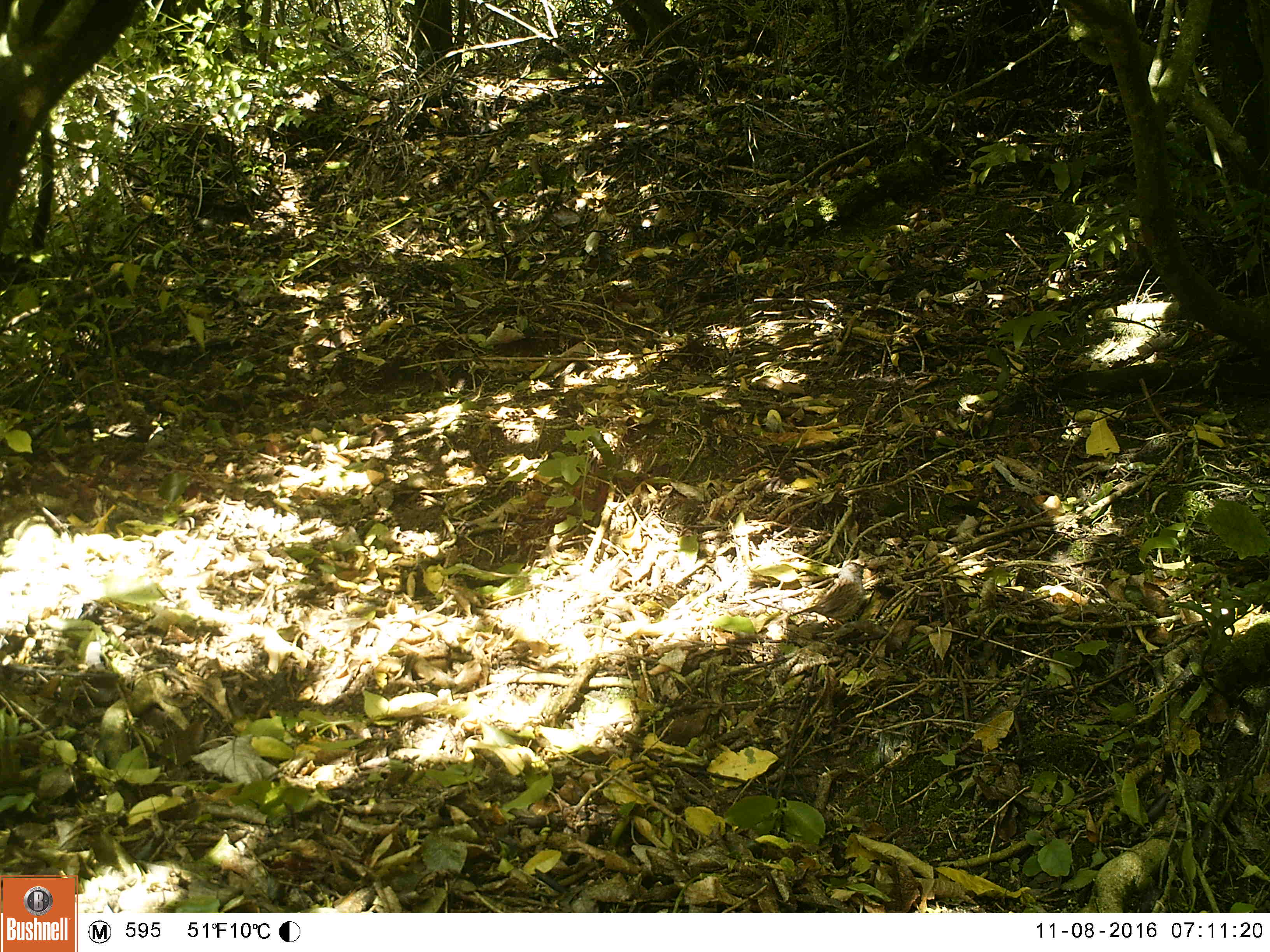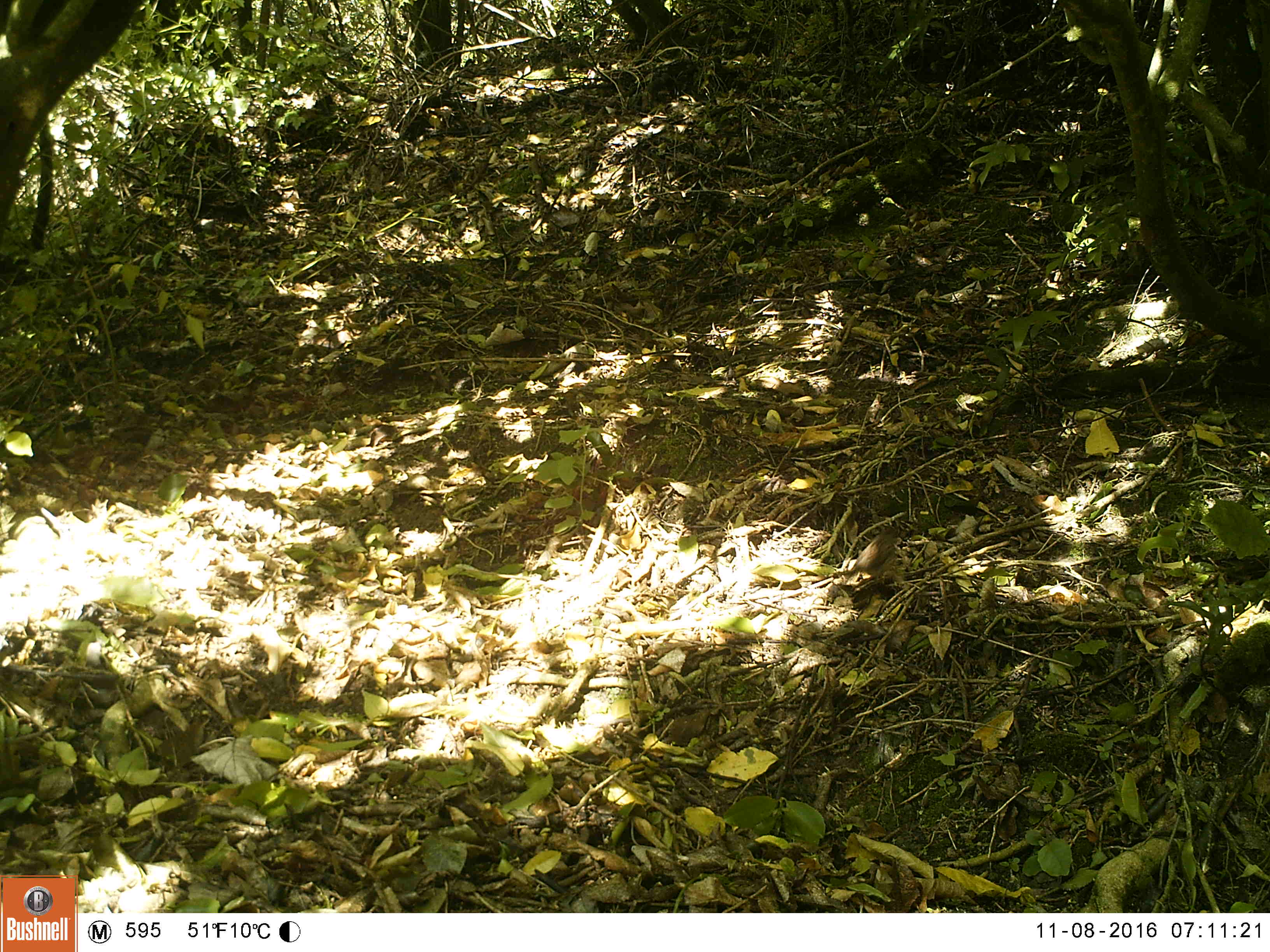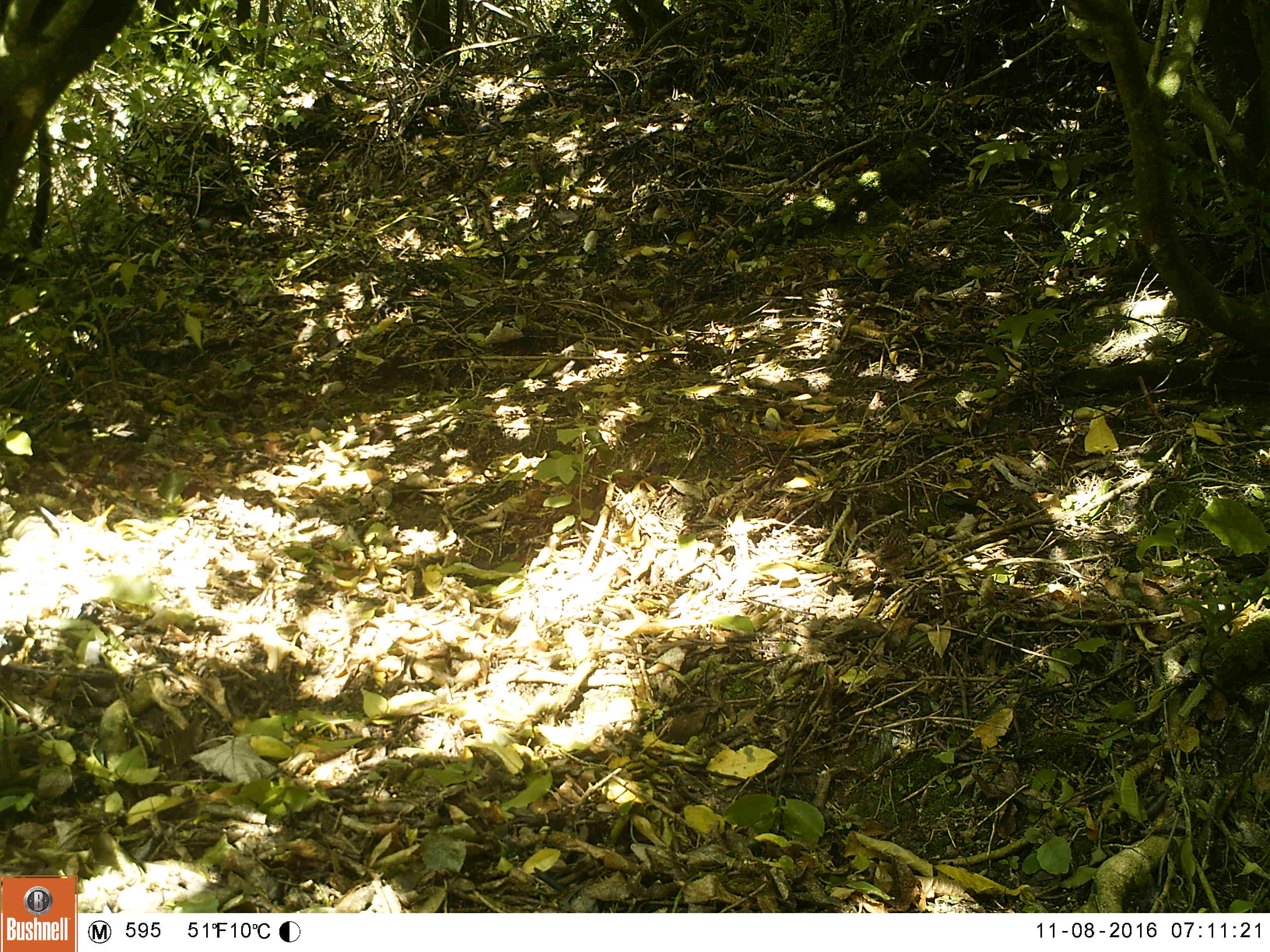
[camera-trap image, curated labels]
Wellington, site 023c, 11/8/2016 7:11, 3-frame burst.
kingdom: Animalia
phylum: Chordata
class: Aves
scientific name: Aves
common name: bird